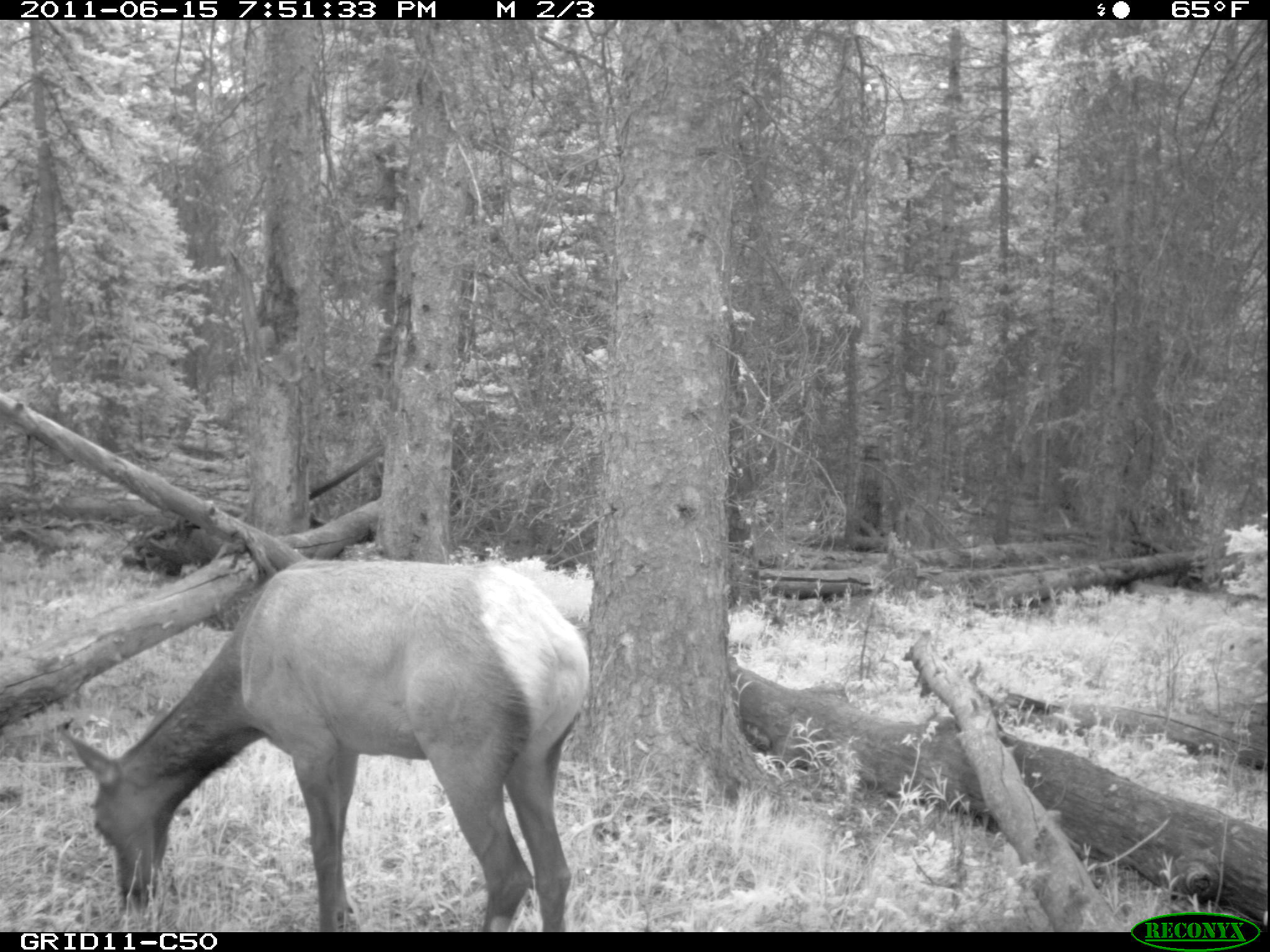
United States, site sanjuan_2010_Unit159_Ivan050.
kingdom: Animalia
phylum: Chordata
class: Mammalia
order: Artiodactyla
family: Cervidae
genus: Cervus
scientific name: Cervus elaphus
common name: red deer